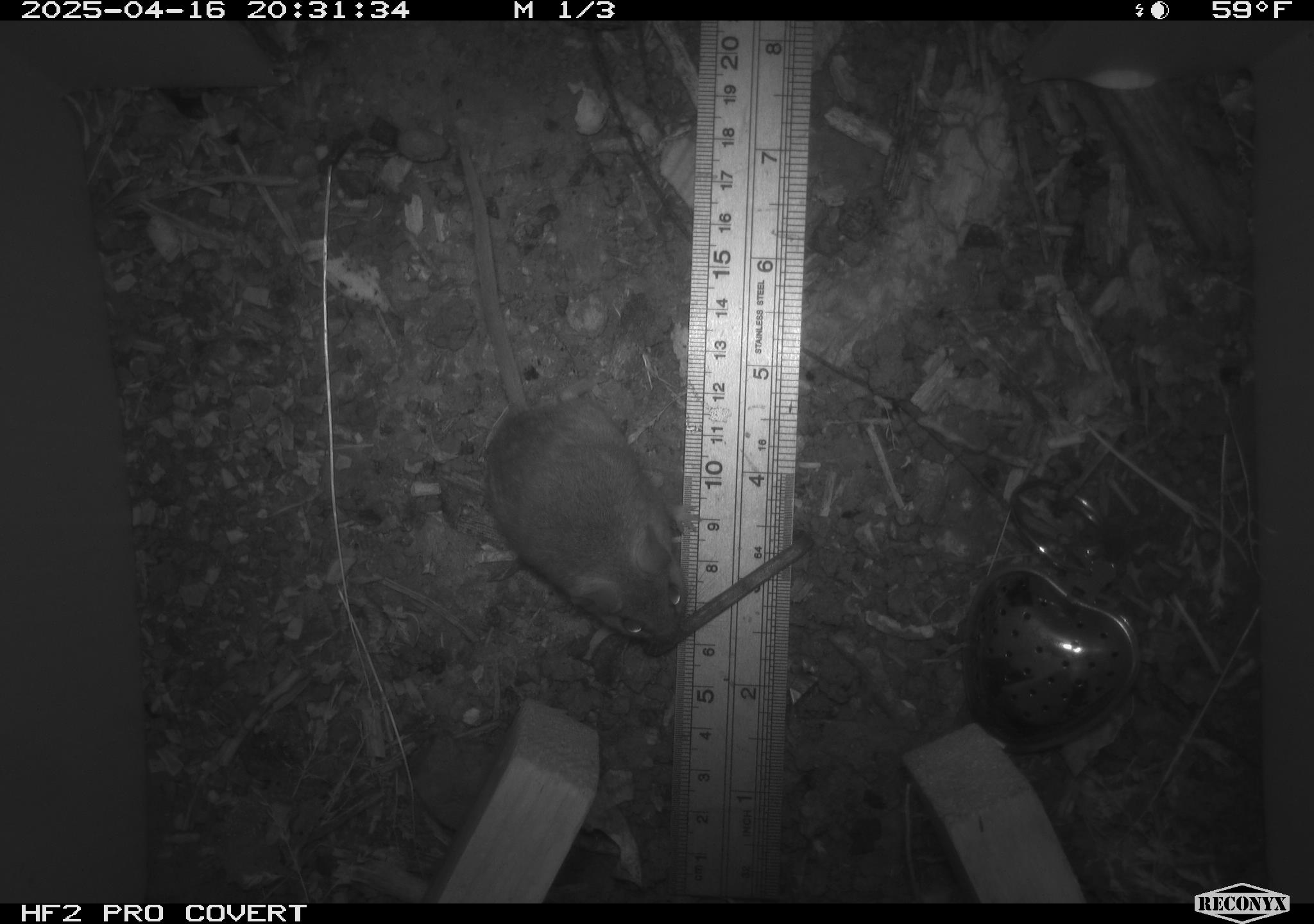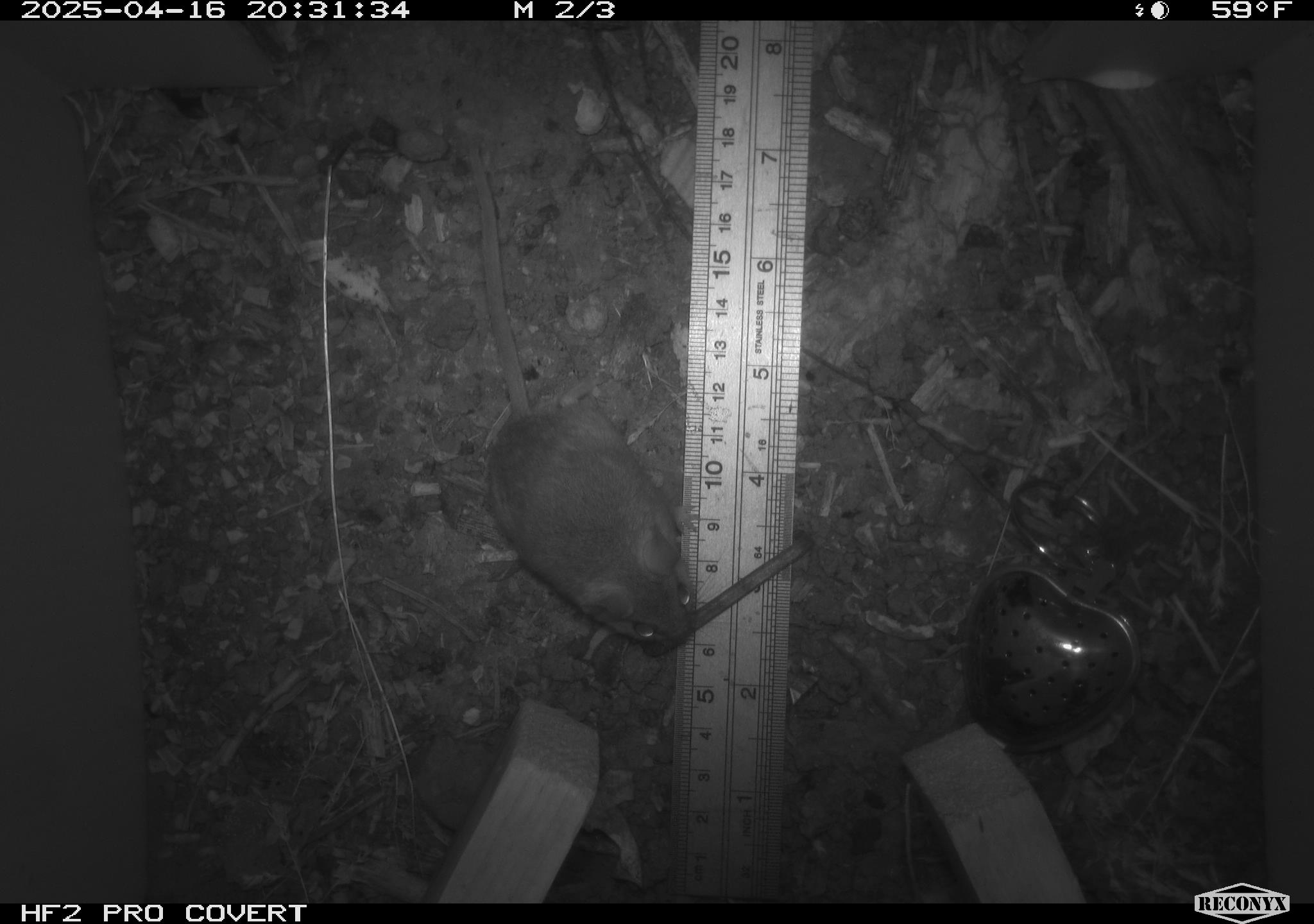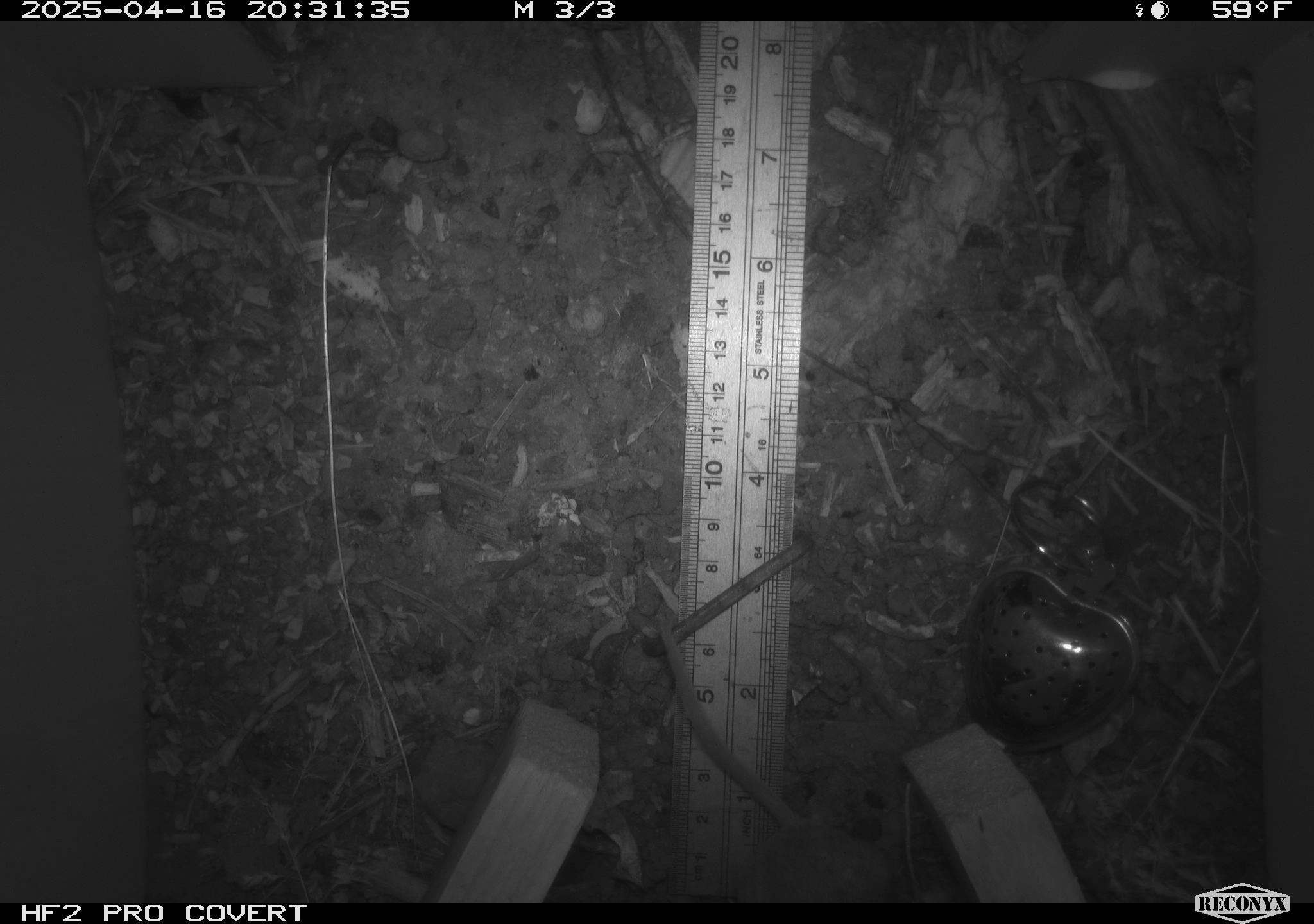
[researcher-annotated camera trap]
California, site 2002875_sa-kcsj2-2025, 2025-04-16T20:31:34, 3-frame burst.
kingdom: Animalia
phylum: Chordata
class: Mammalia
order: Rodentia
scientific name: Rodentia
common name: rodent